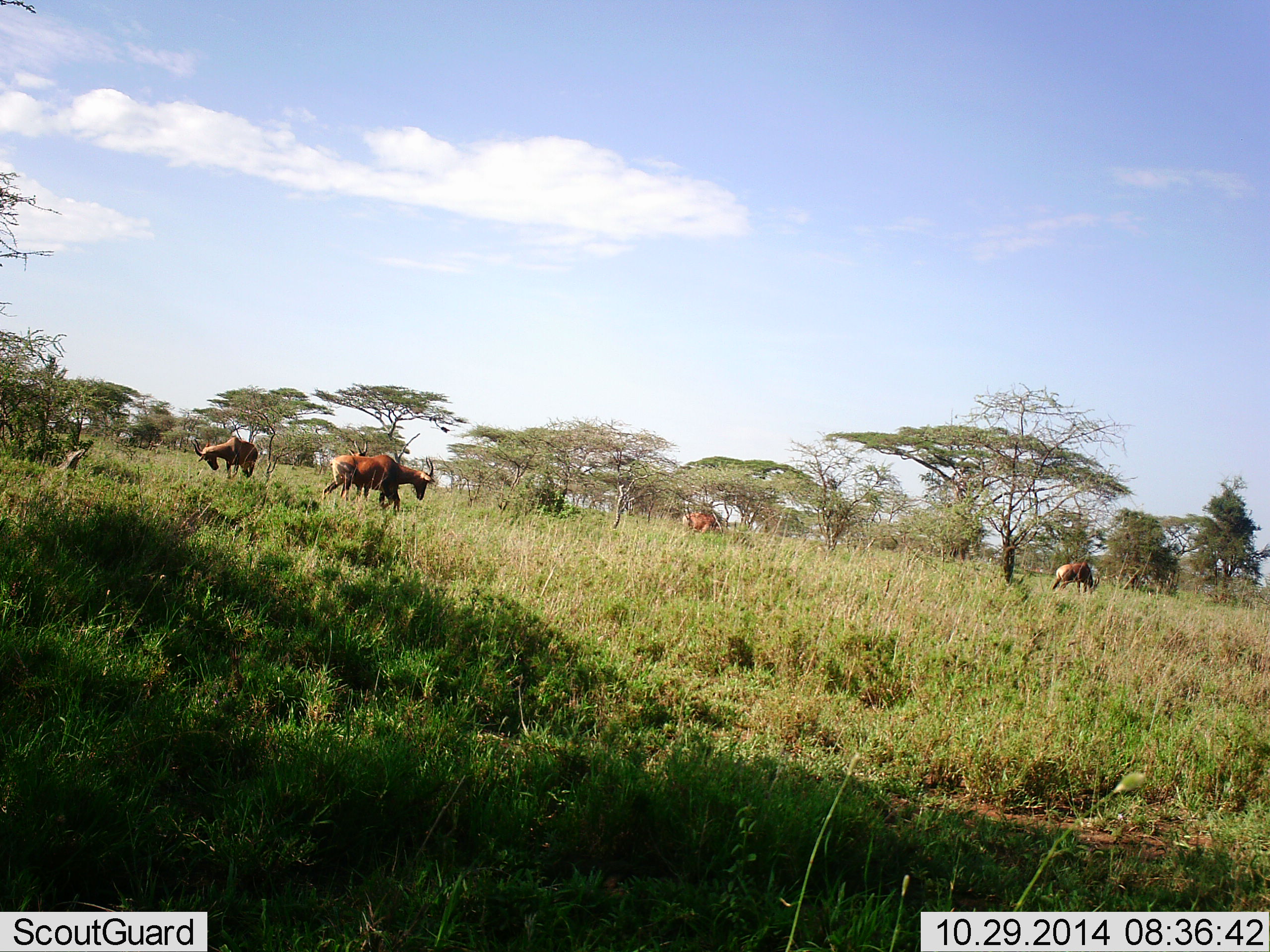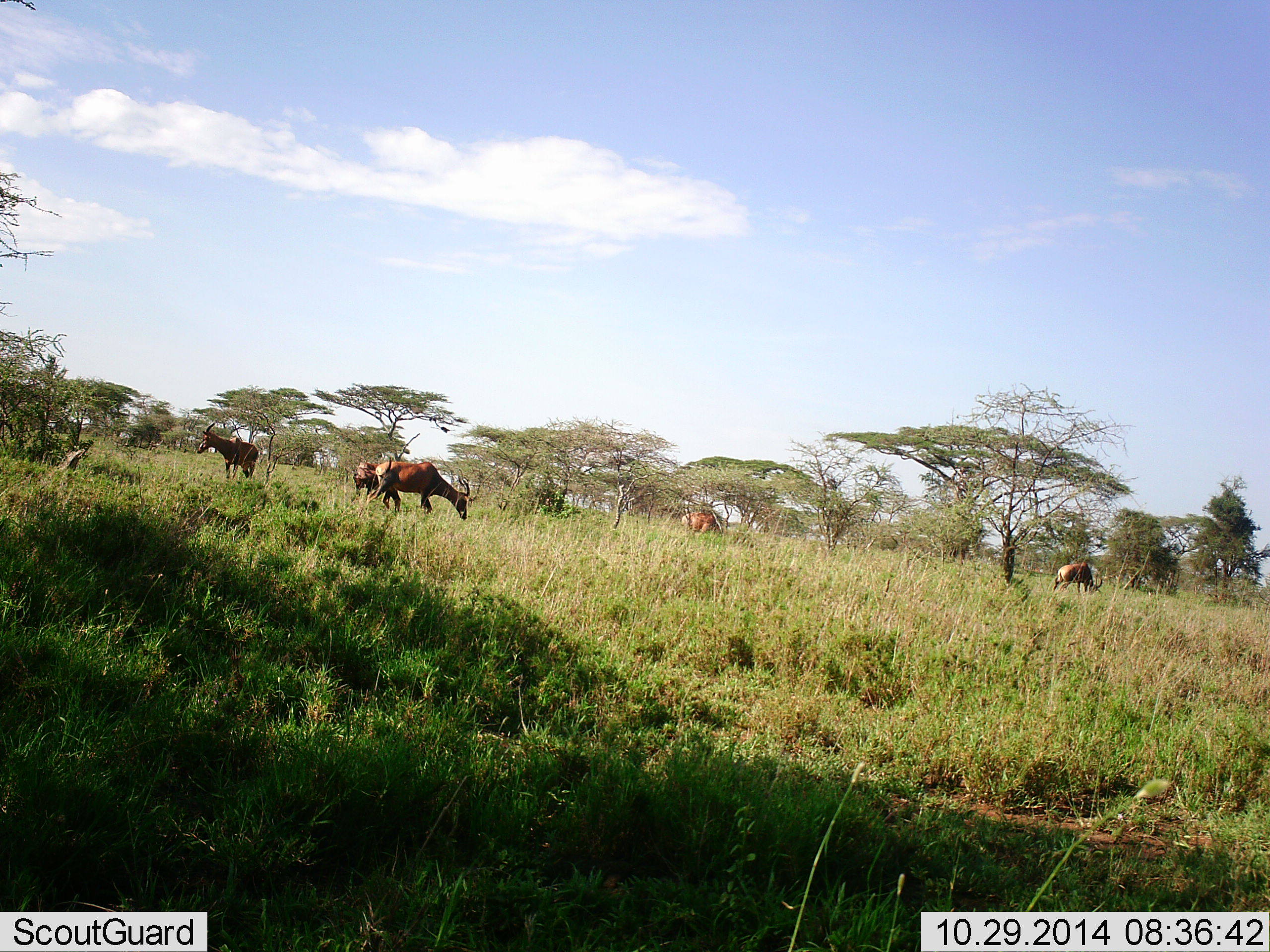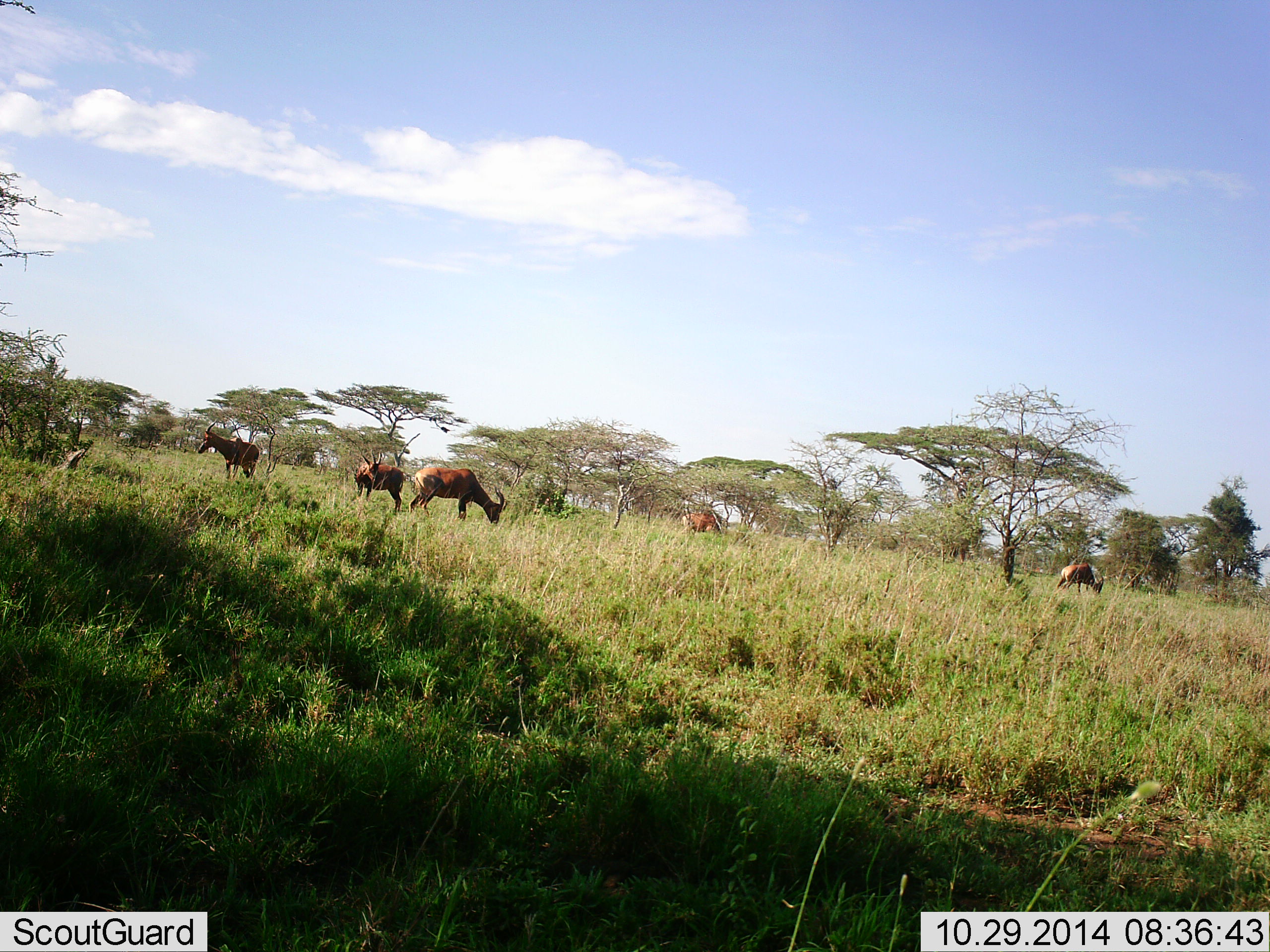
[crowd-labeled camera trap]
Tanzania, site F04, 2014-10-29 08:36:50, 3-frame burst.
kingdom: Animalia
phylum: Chordata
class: Mammalia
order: Artiodactyla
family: Bovidae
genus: Damaliscus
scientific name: Damaliscus lunatus jimela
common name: topi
Topi (Damaliscus lunatus jimela), count 5. Behavior (volunteer vote fractions): standing 40%, resting 0%, moving 30%, interacting 0%. Young present (vote fraction): 0%. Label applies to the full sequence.